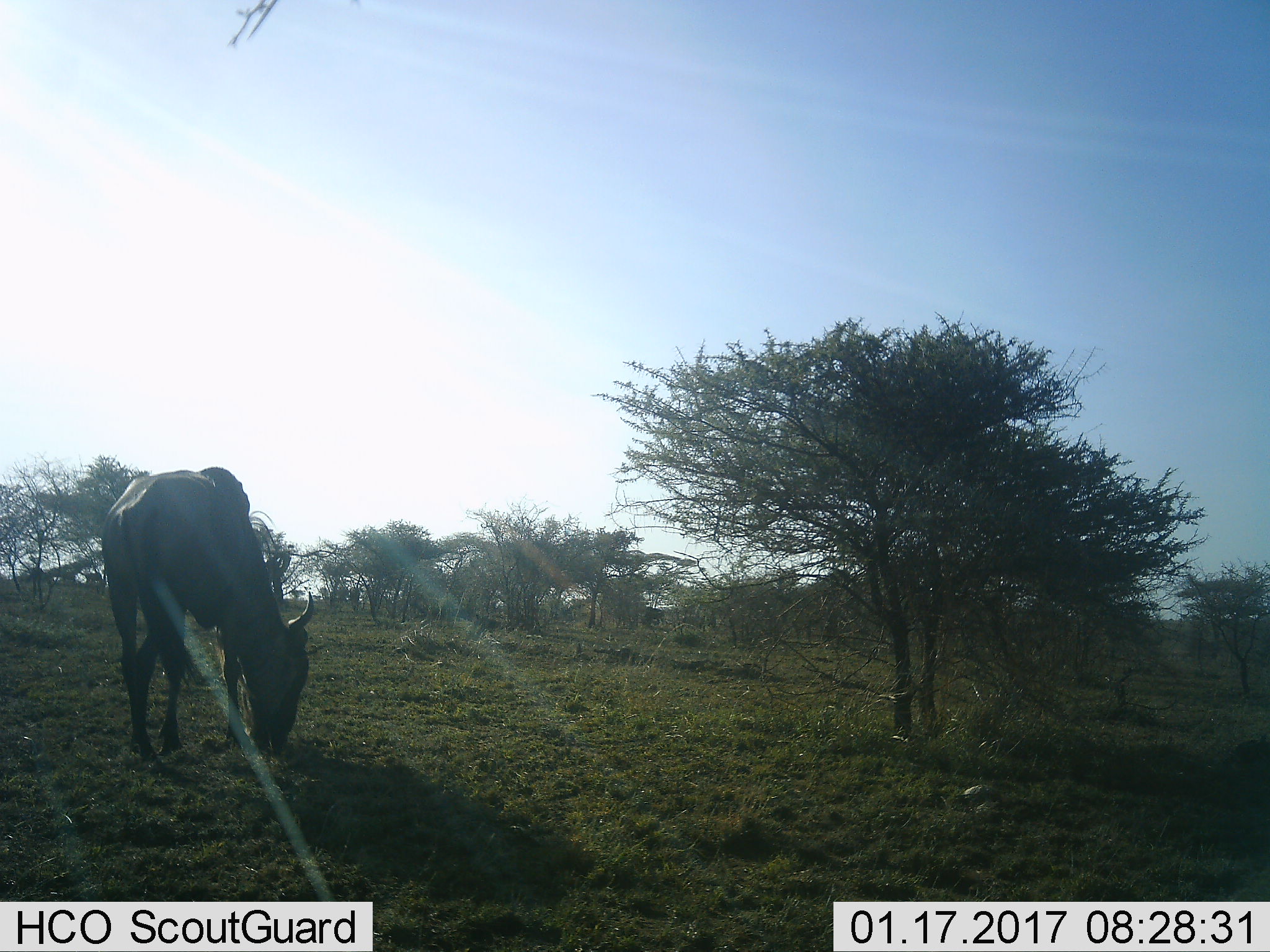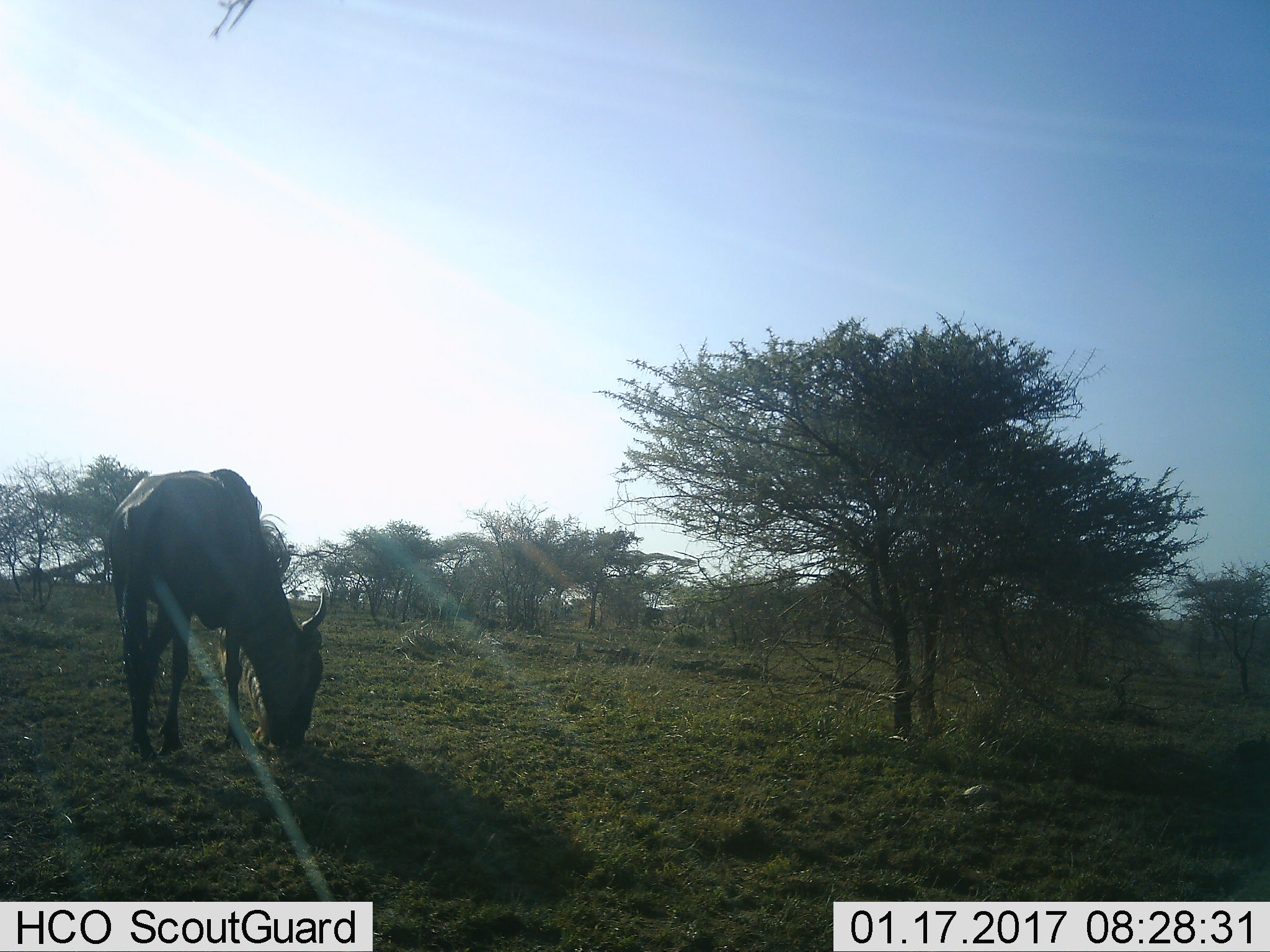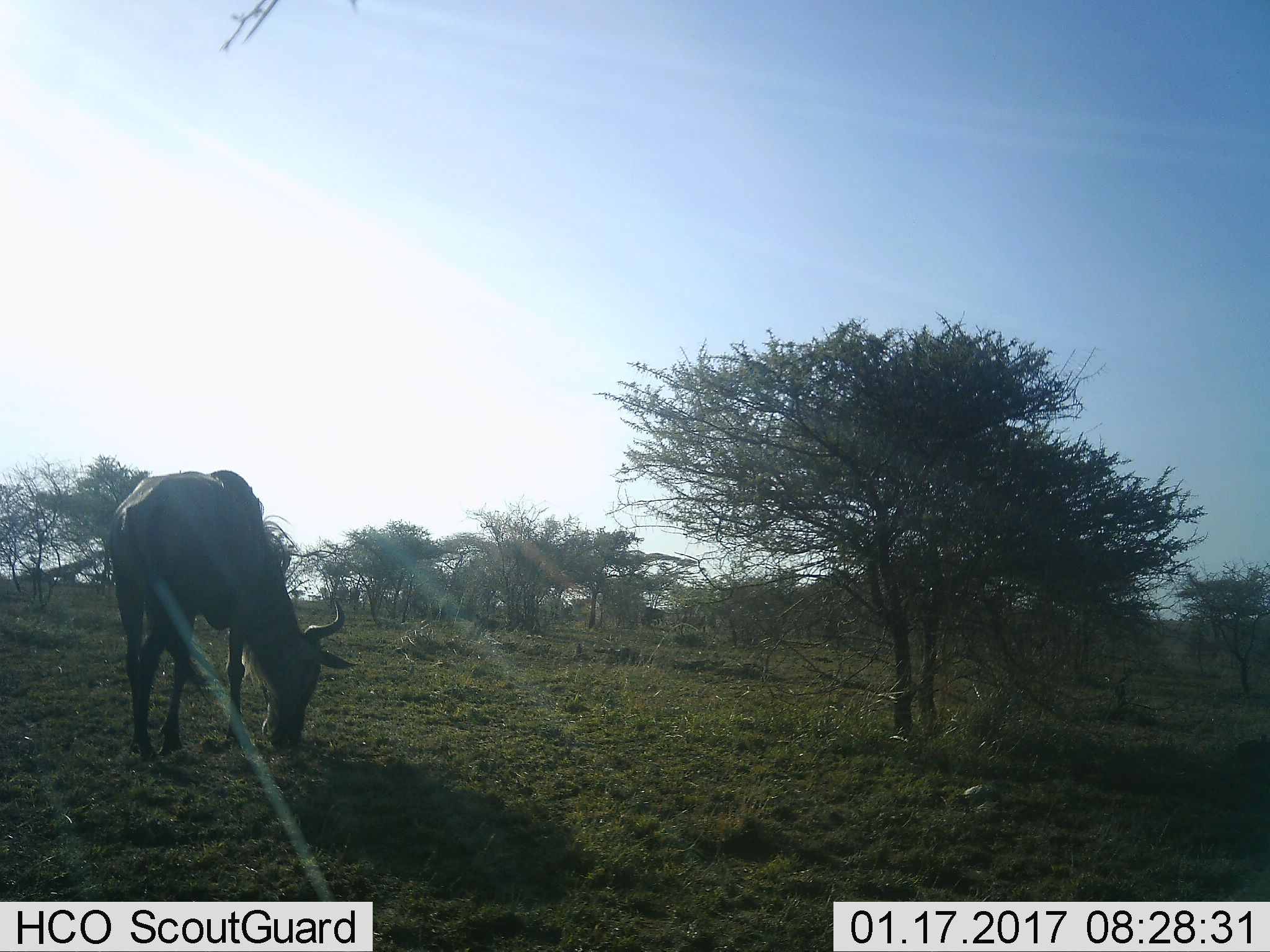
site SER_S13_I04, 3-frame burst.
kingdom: Animalia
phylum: Chordata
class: Mammalia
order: Artiodactyla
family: Bovidae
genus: Connochaetes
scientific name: Connochaetes taurinus taurinus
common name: blue wildebeest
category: wildebeestblue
Wildebeestblue (blue wildebeest) (Connochaetes taurinus taurinus), count 1. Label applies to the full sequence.